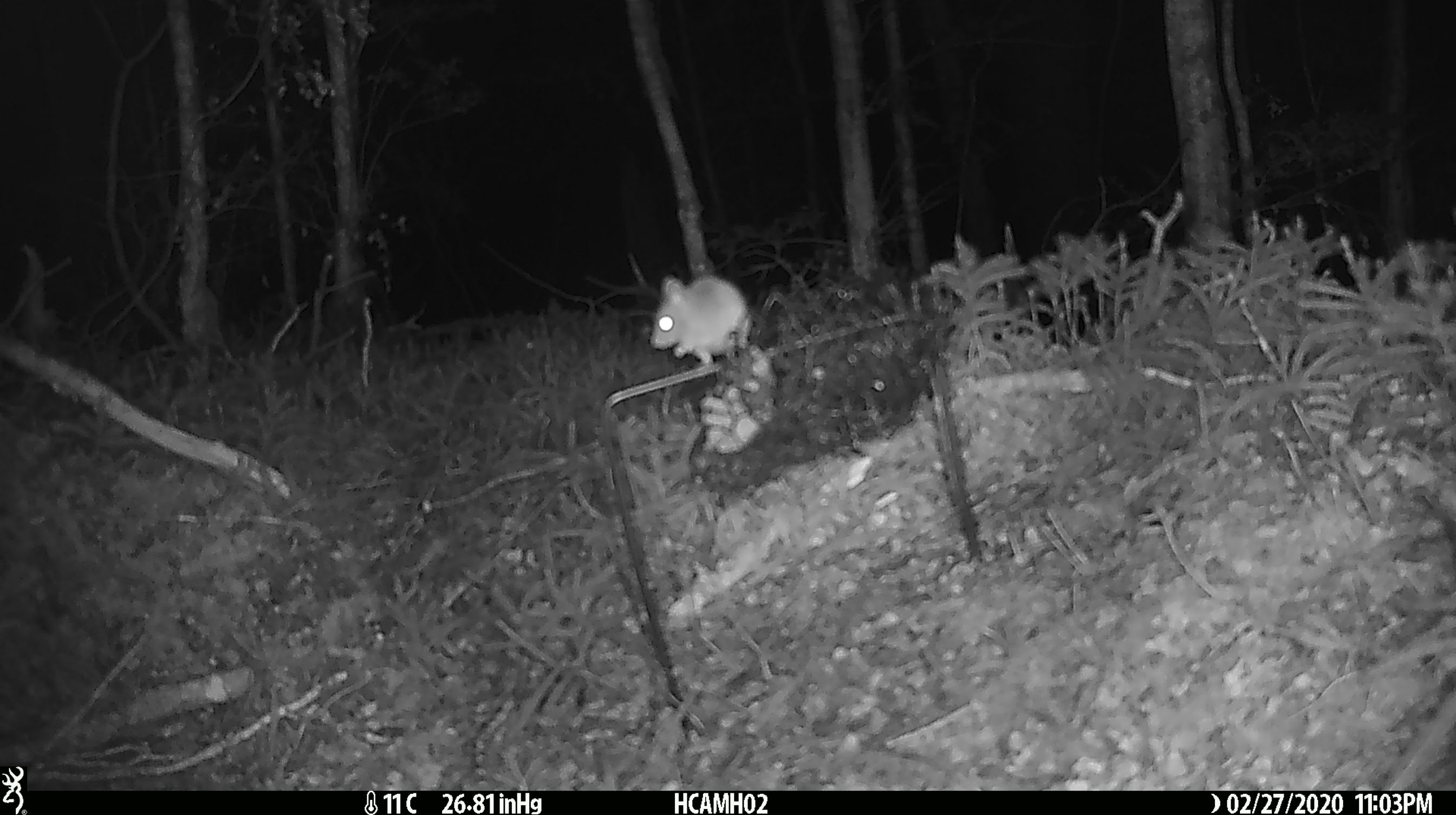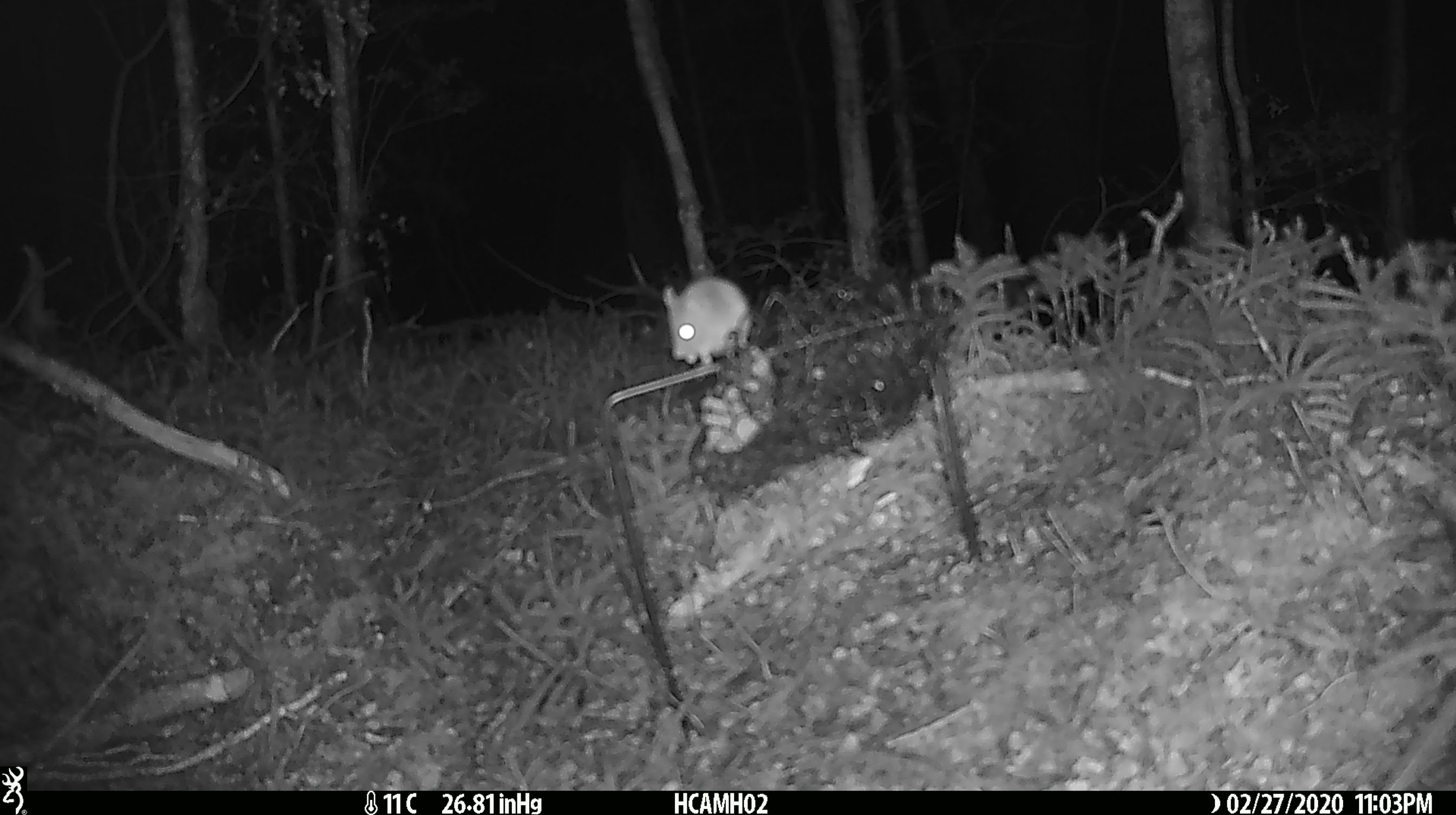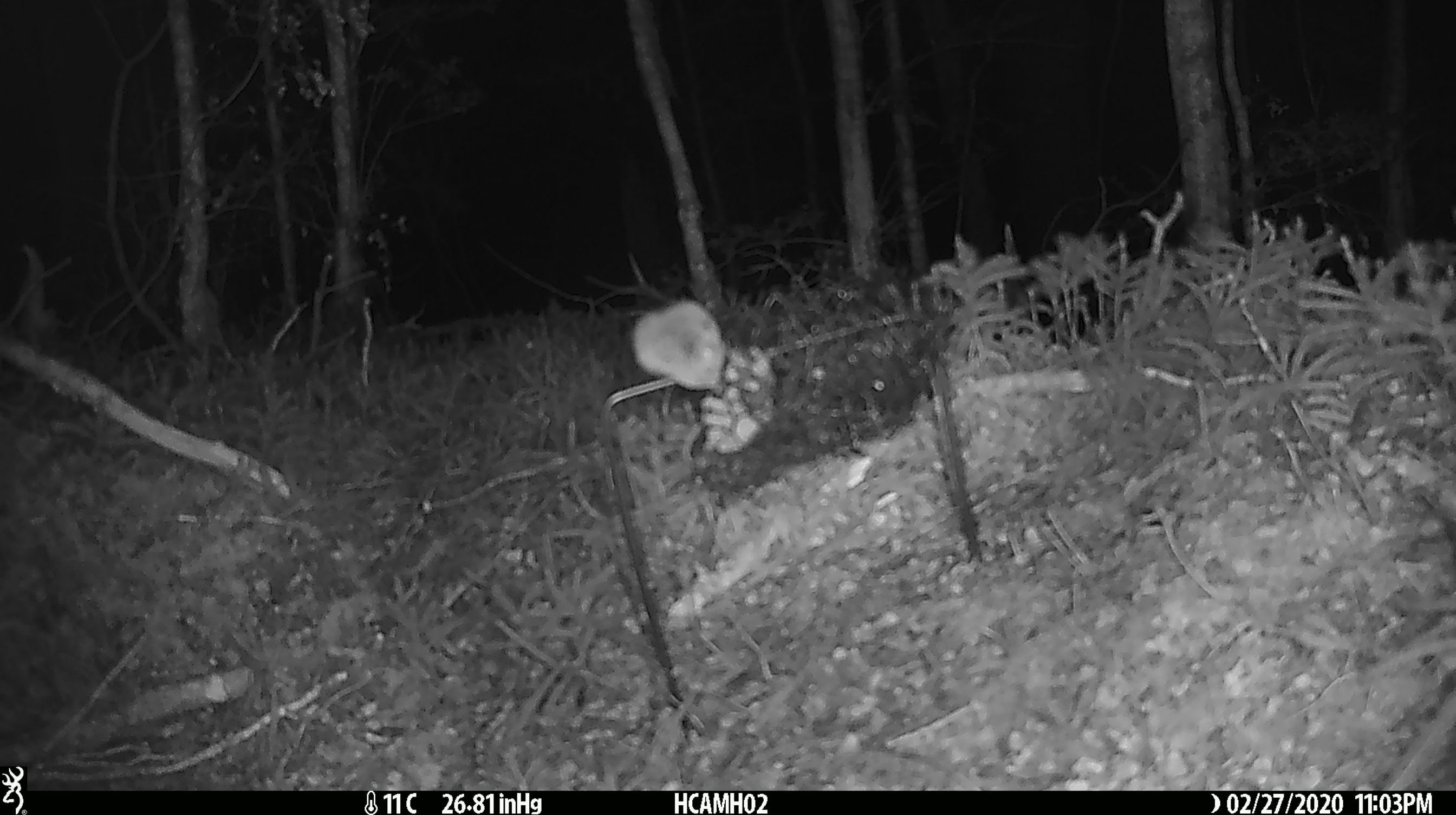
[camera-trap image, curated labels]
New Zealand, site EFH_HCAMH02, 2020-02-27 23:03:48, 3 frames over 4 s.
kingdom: Animalia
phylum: Chordata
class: Mammalia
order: Rodentia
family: Muridae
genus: Mus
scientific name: Mus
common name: mouse